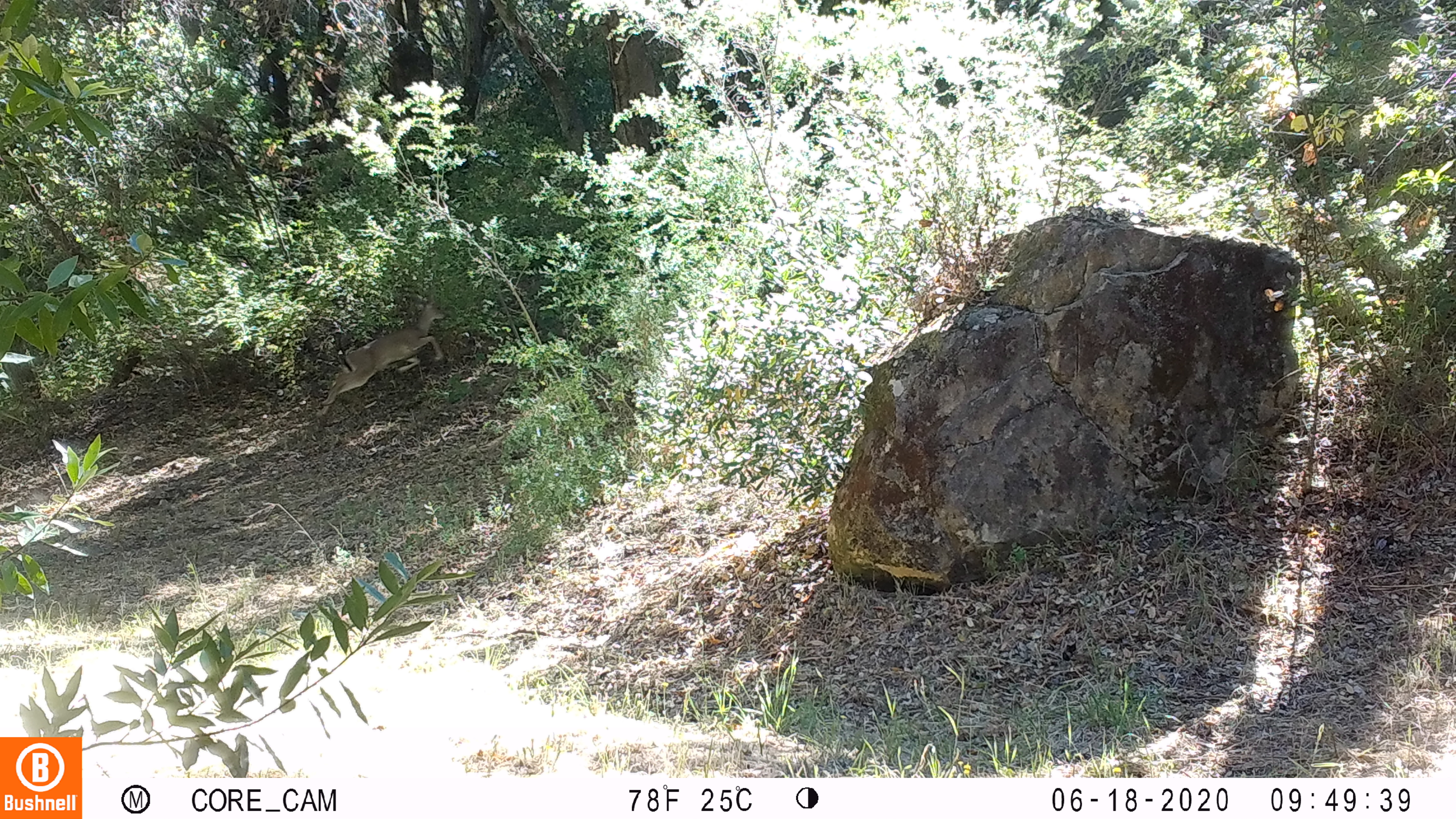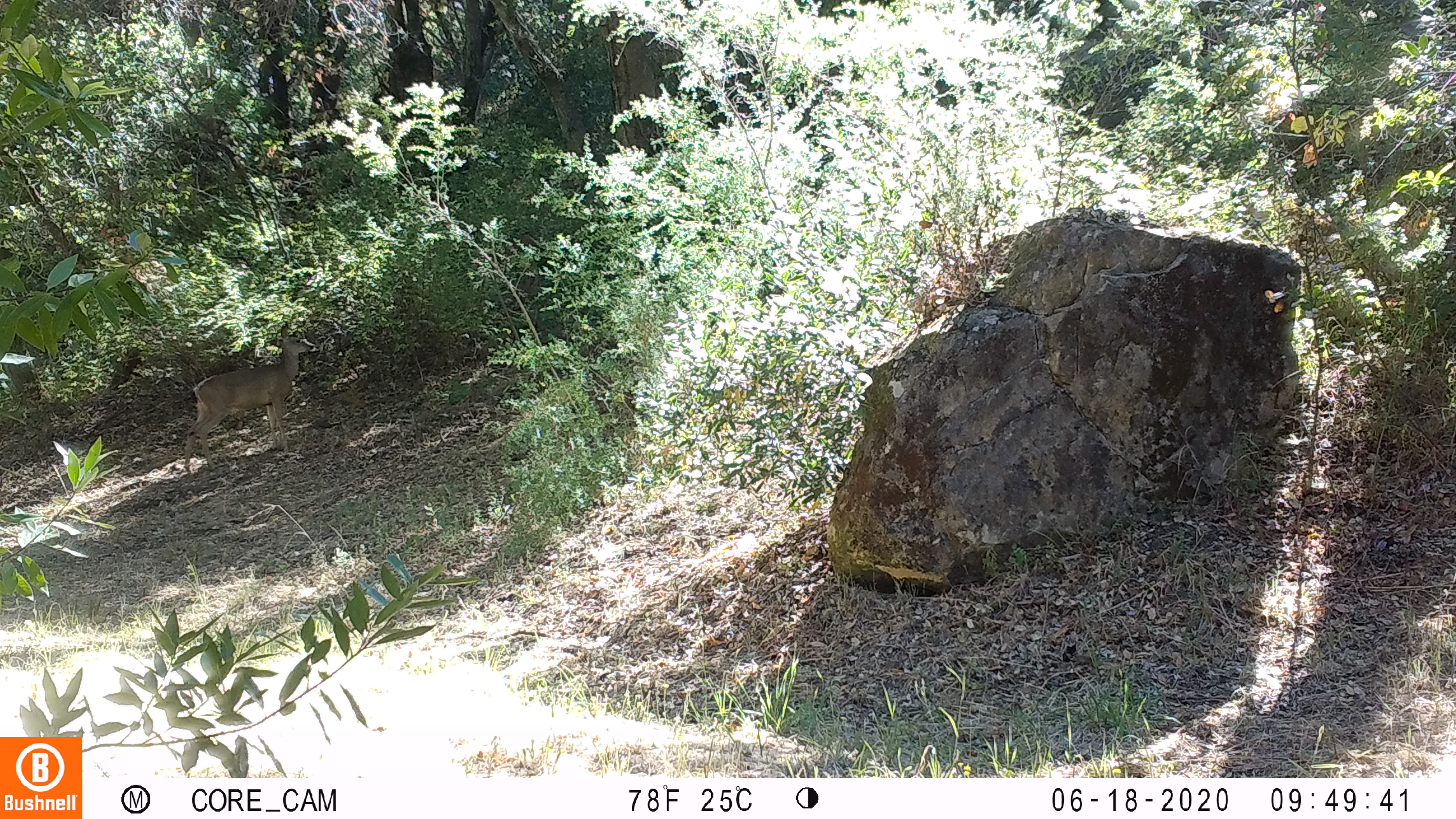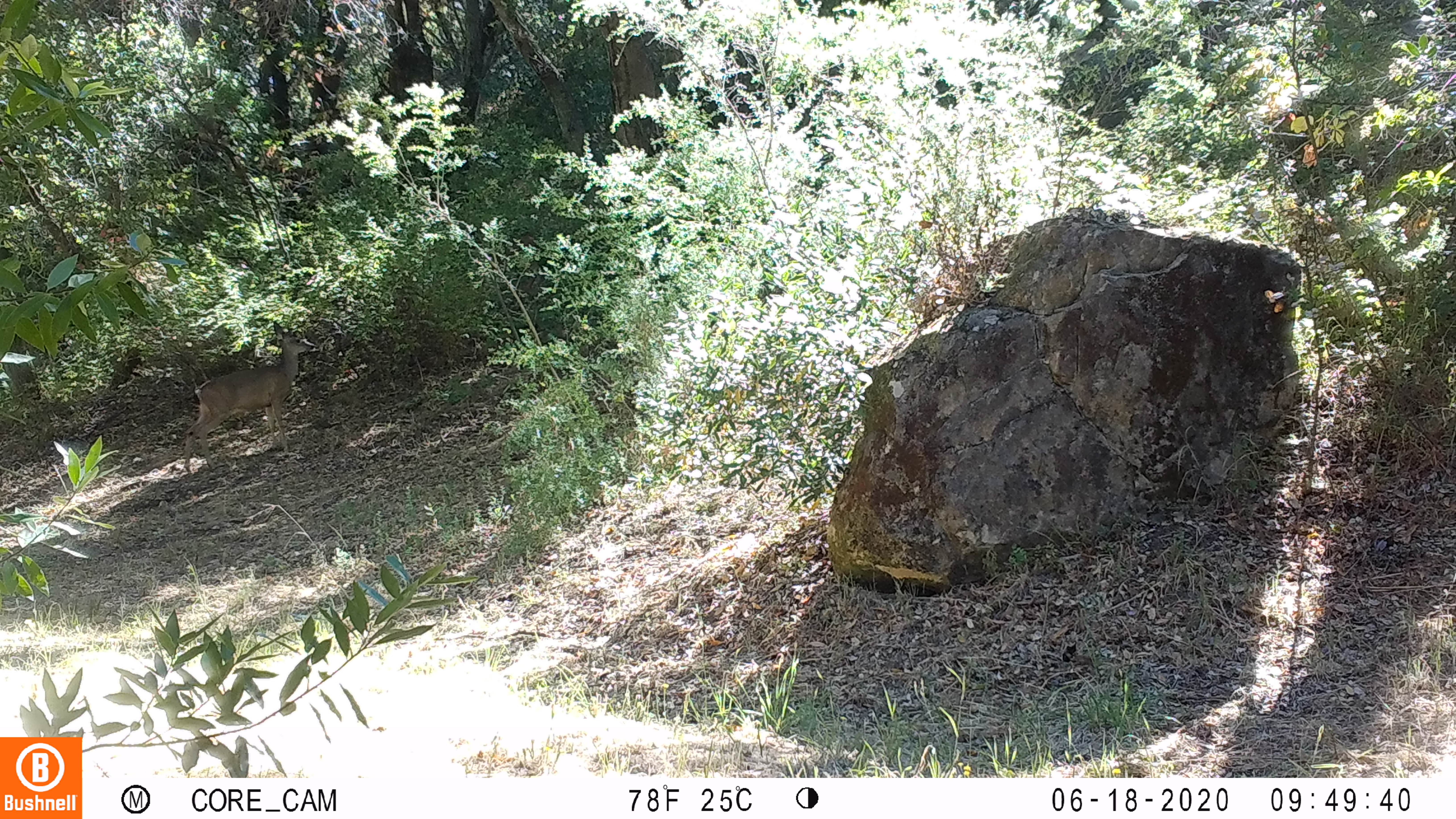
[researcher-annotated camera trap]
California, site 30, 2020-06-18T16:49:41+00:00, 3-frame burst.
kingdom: Animalia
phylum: Chordata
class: Mammalia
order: Artiodactyla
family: Cervidae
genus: Odocoileus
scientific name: Odocoileus hemionus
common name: mule deer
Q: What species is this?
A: Mule deer (Odocoileus hemionus).